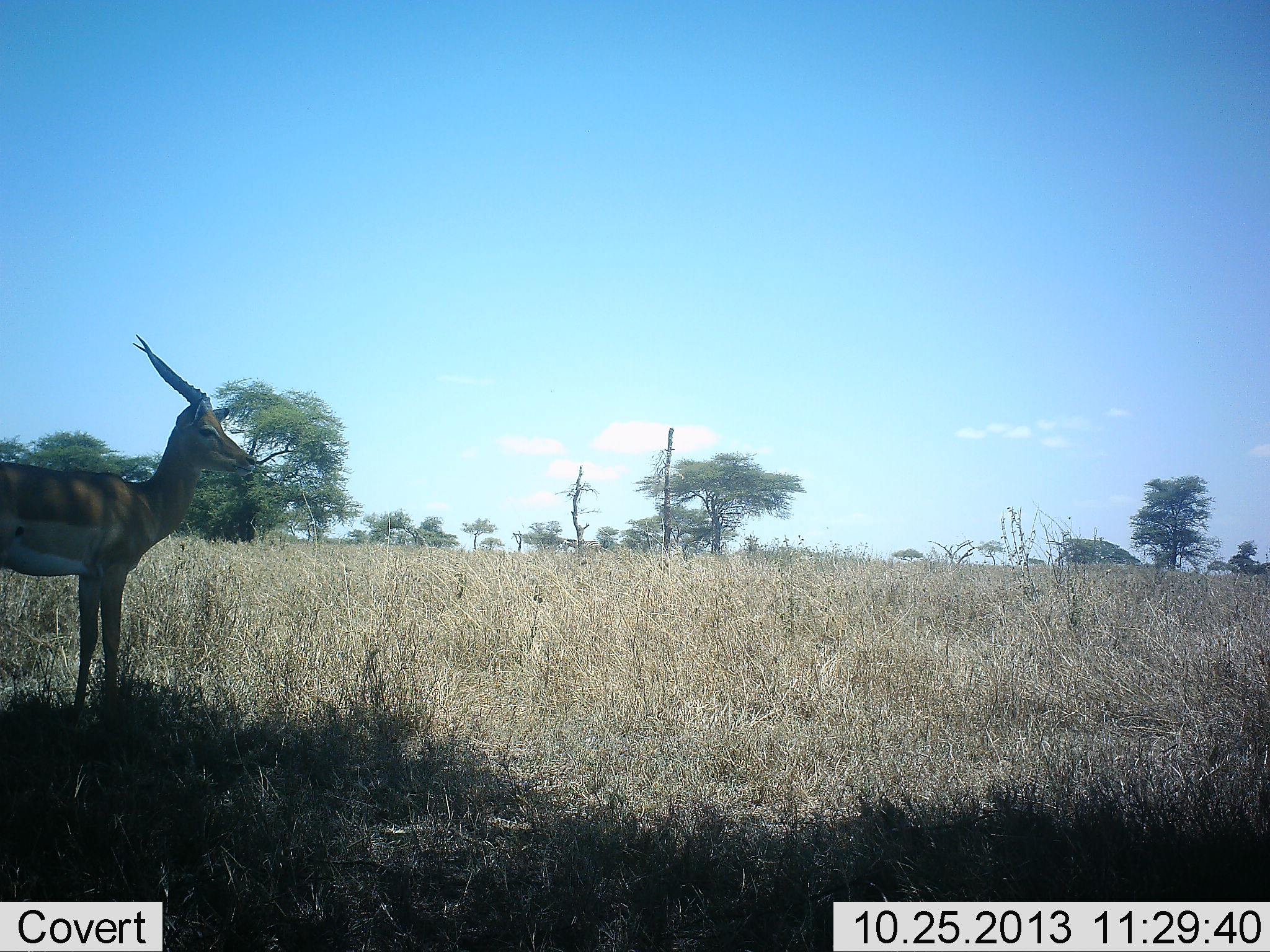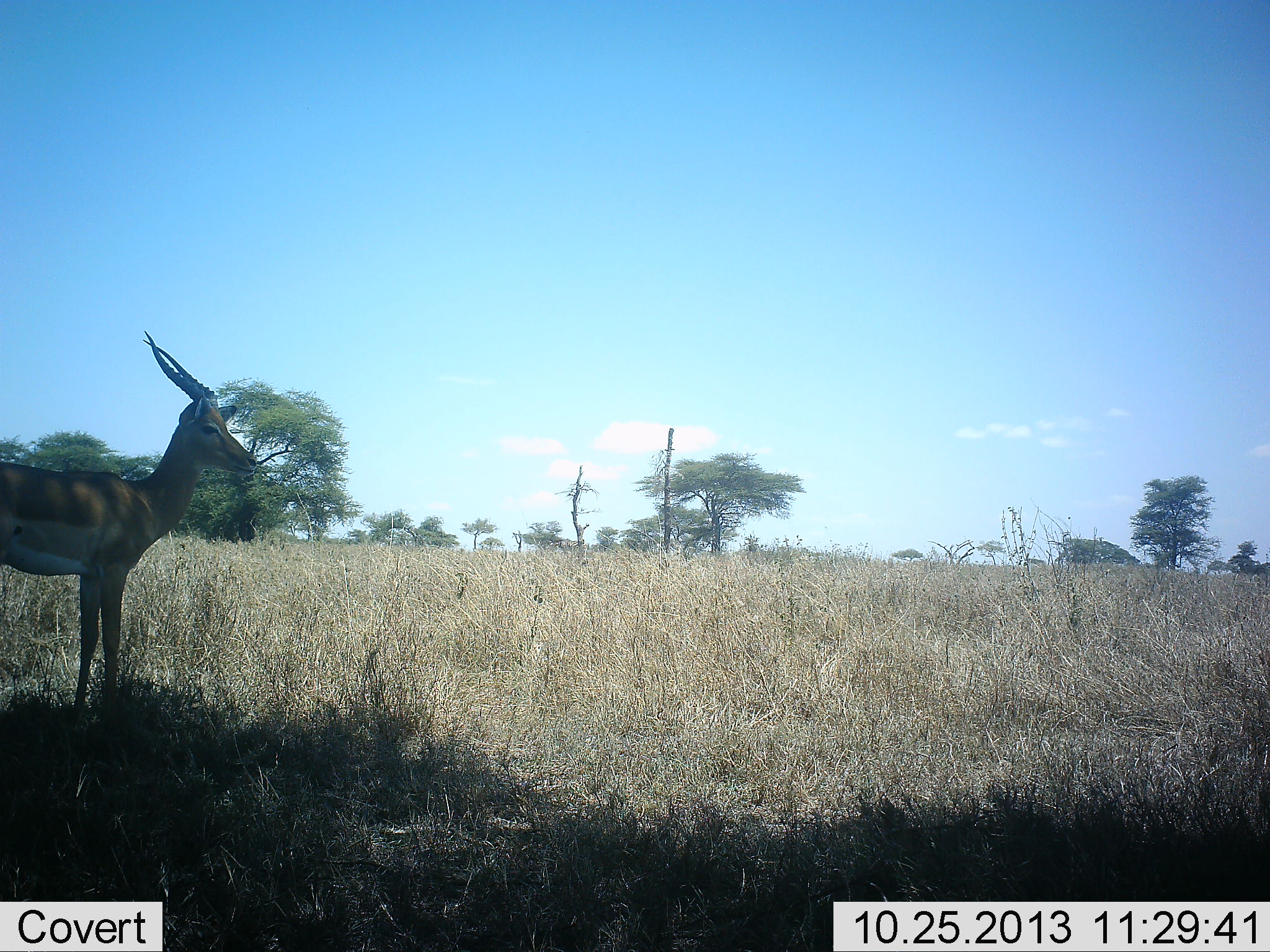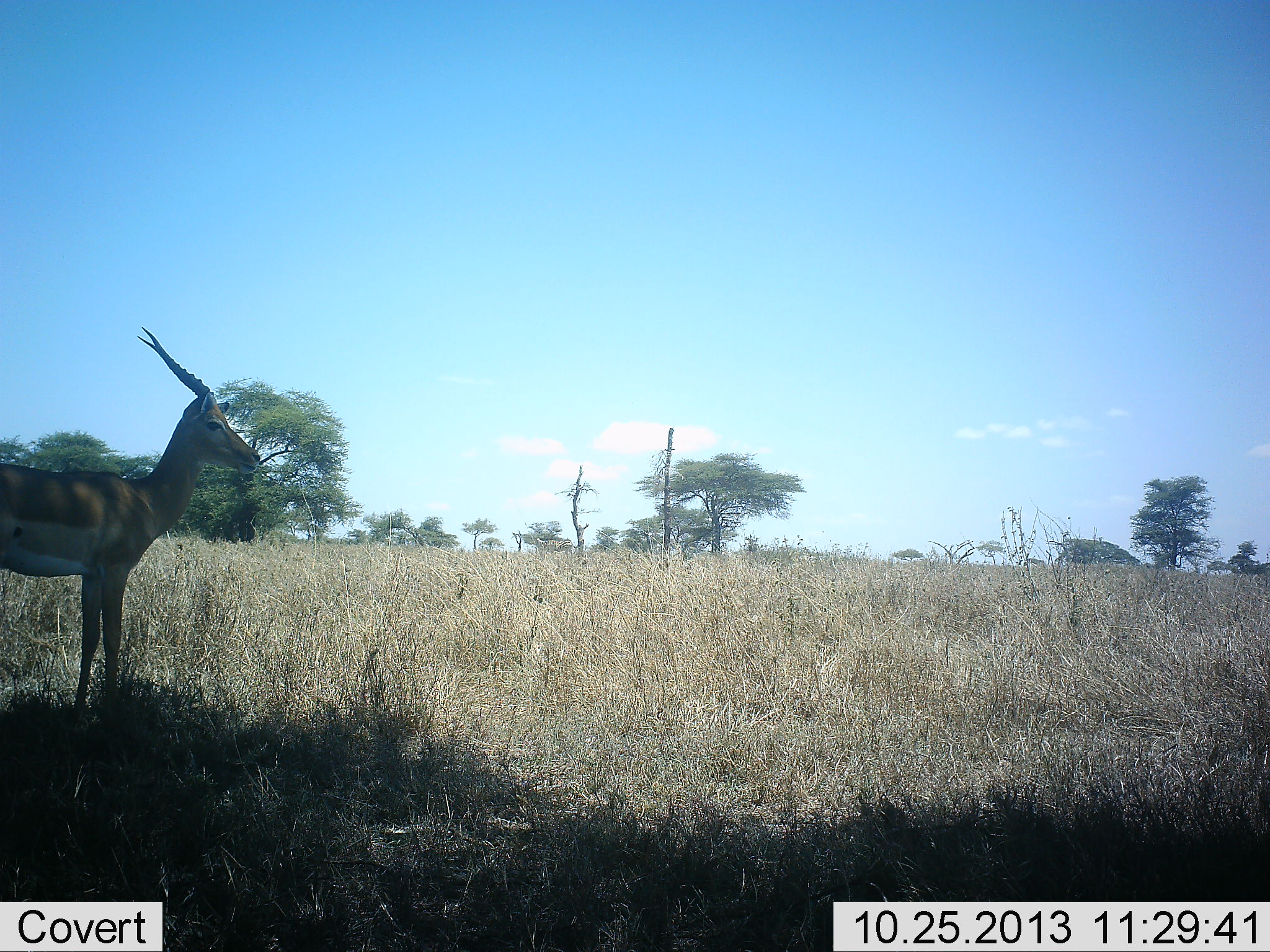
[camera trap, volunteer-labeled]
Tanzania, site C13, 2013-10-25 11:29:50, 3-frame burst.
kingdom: Animalia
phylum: Chordata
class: Mammalia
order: Artiodactyla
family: Bovidae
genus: Nanger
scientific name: Nanger granti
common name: grant's gazelle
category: gazellegrants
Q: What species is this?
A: Gazellegrants (grant's gazelle) (Nanger granti).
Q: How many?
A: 1.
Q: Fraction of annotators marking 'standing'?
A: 96%.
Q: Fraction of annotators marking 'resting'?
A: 4%.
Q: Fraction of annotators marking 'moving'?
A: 13%.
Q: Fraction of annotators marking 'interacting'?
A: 0%.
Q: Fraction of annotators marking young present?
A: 0%.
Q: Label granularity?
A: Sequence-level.